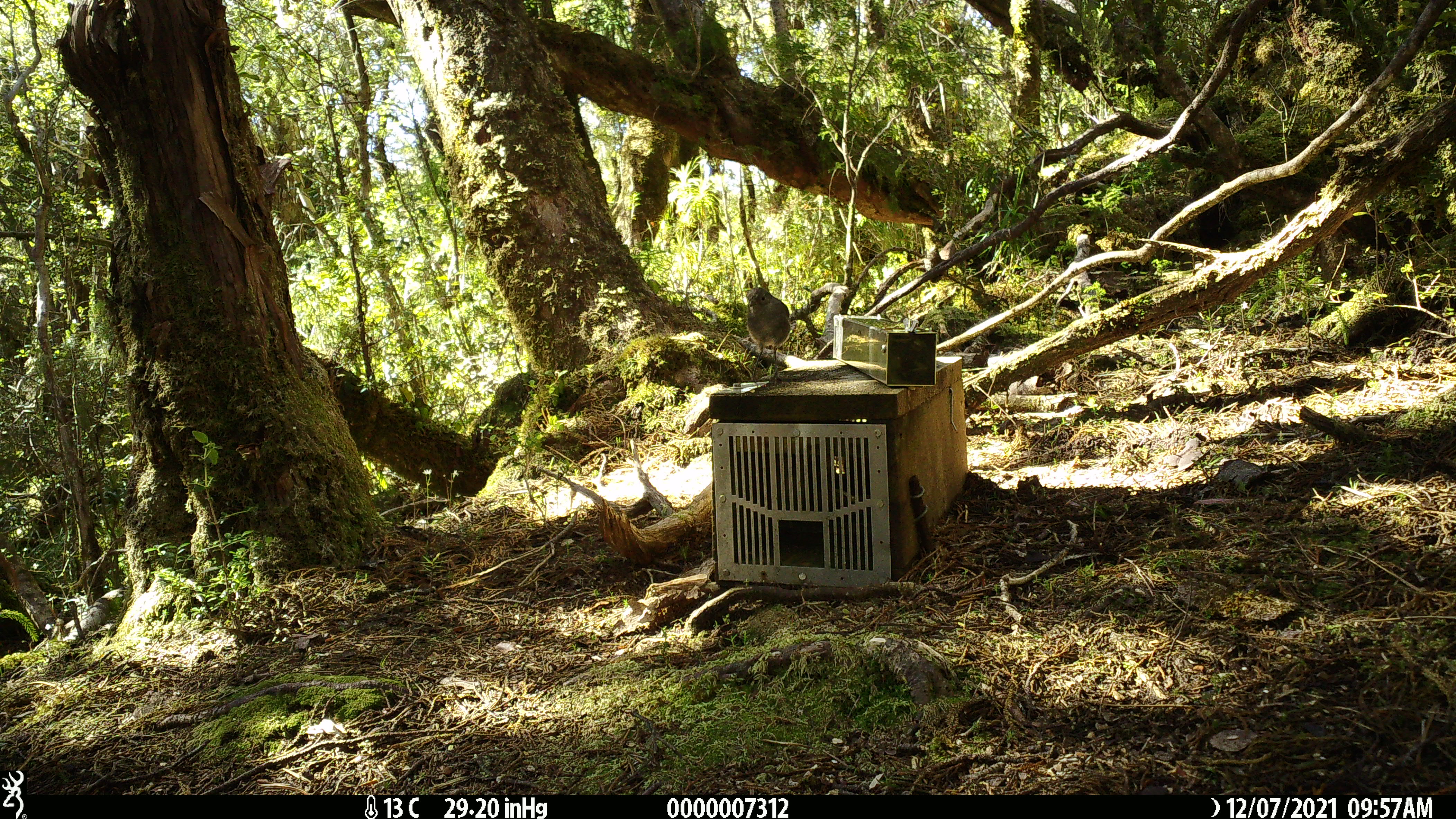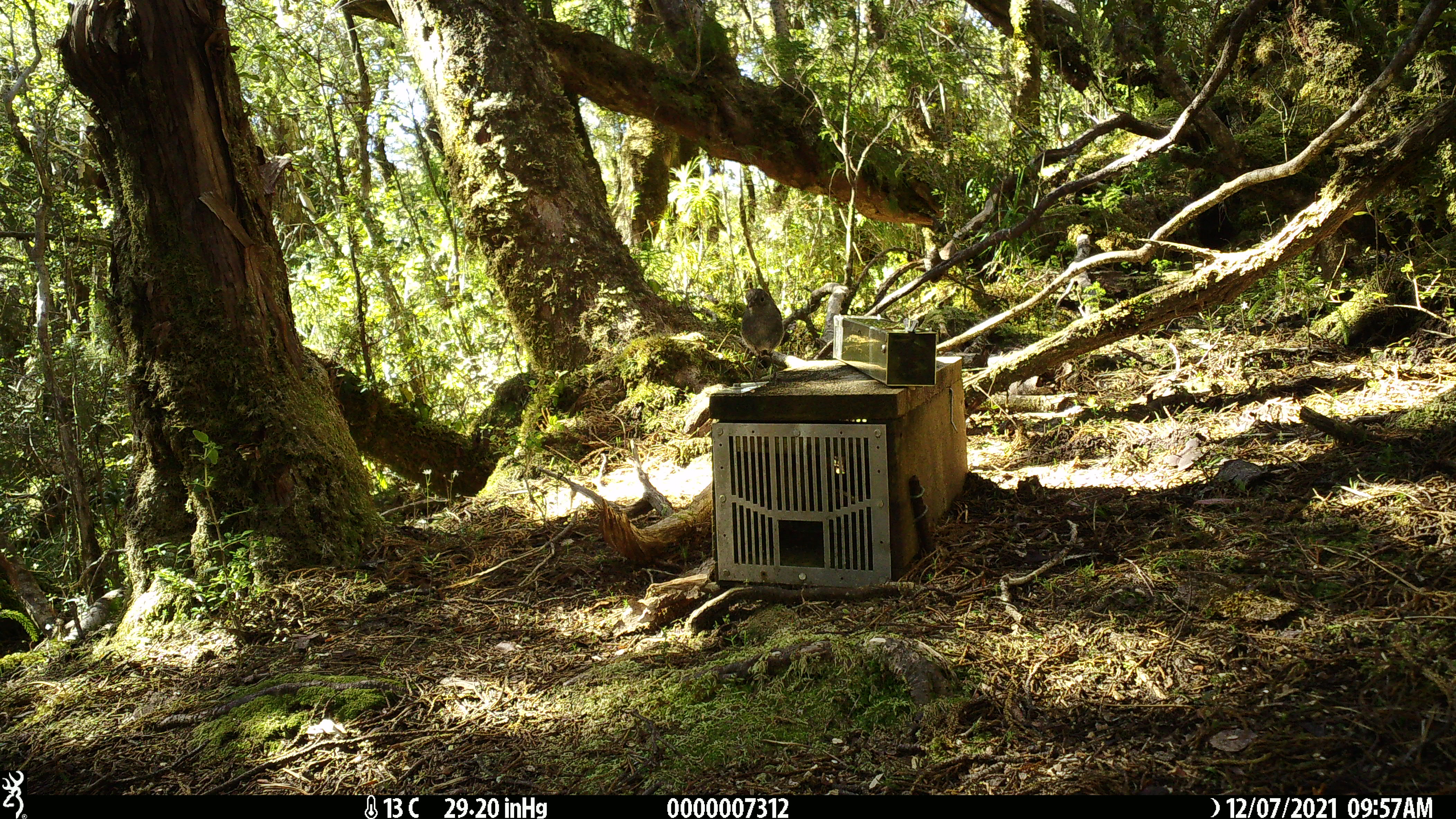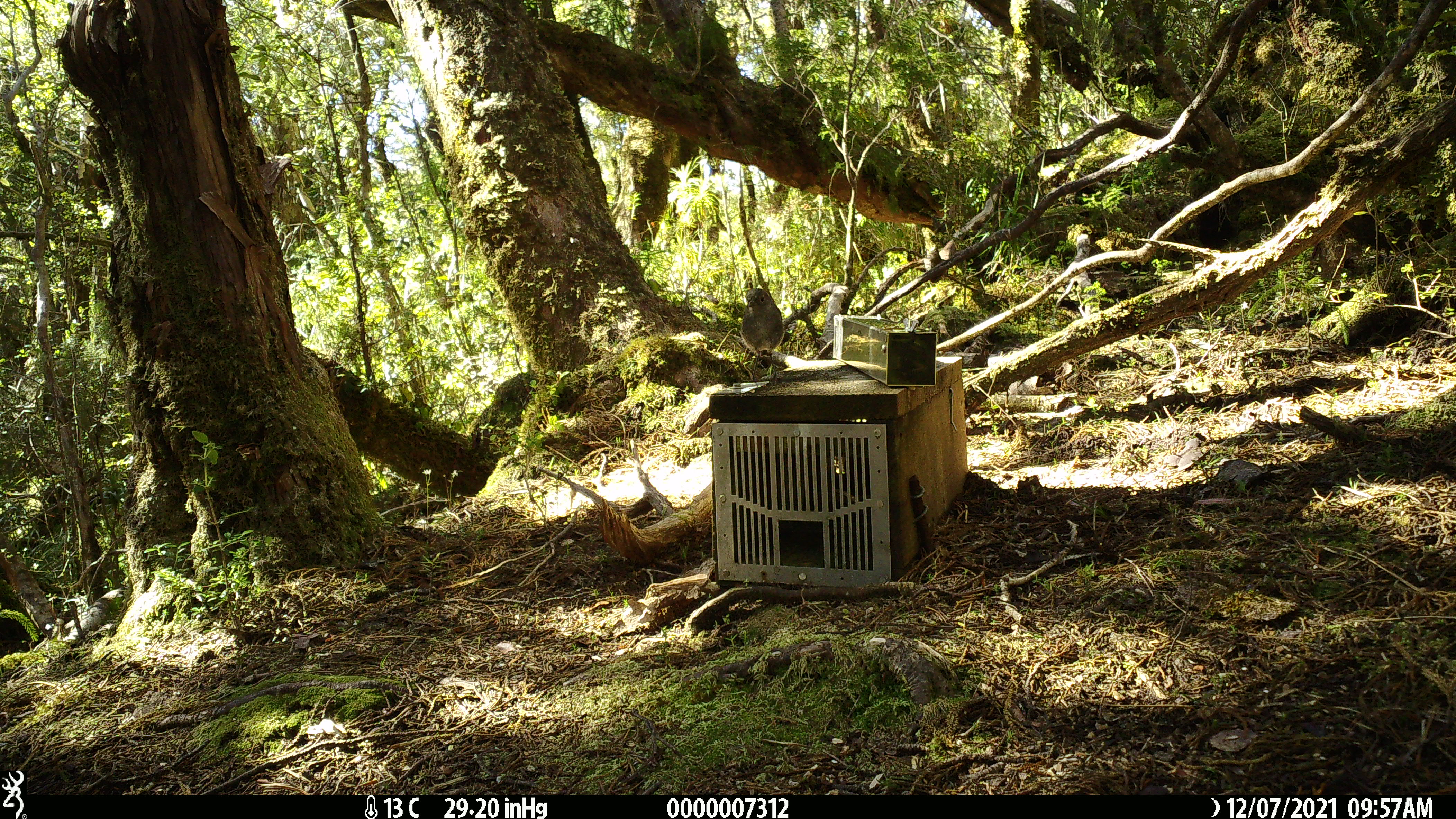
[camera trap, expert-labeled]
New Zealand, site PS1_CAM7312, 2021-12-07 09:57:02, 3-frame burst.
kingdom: Animalia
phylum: Chordata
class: Aves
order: Passeriformes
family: Petroicidae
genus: Petroica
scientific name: Petroica australis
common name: new zealand robin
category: robin